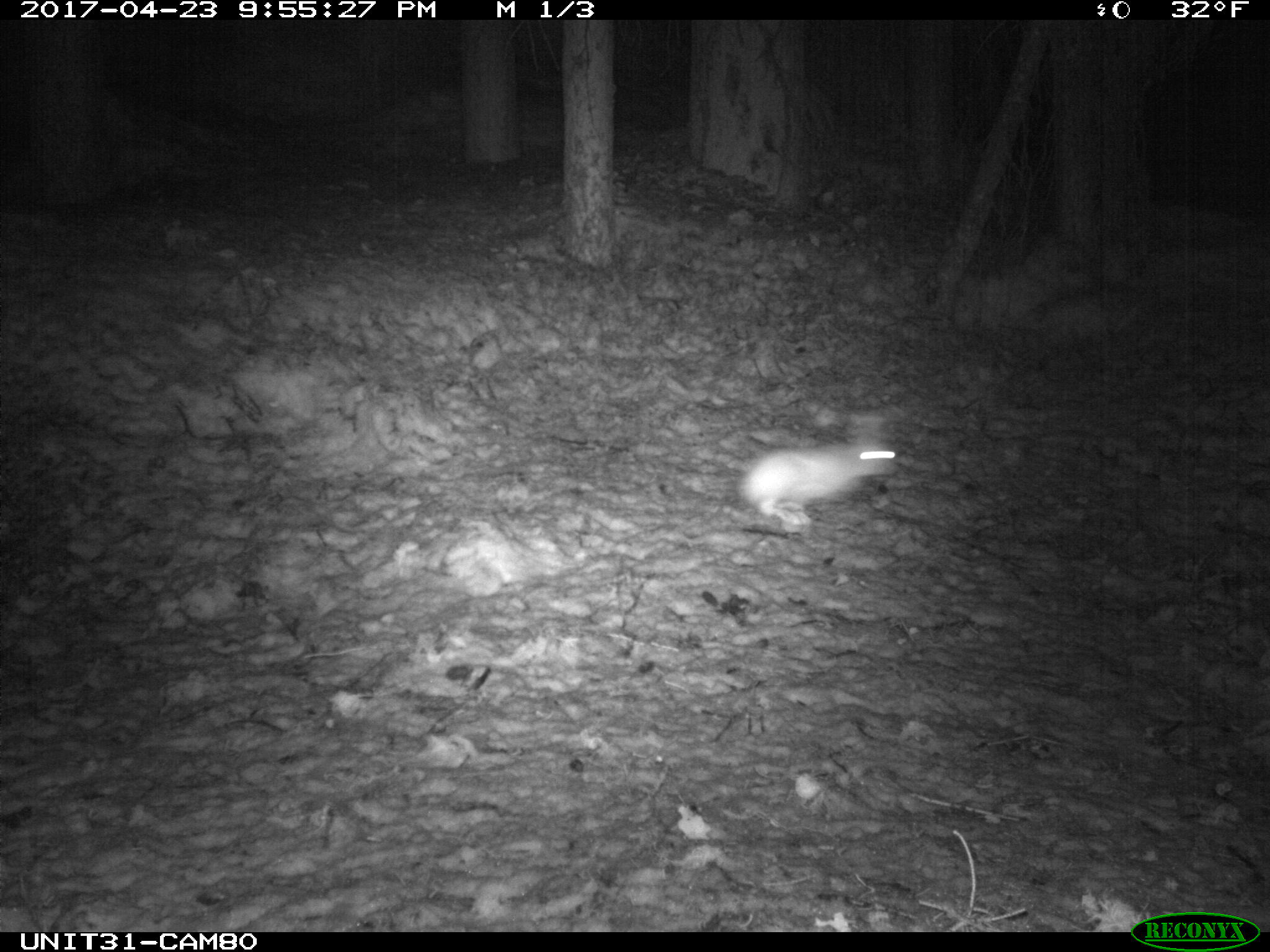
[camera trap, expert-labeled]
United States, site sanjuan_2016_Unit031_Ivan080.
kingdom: Animalia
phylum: Chordata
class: Mammalia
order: Lagomorpha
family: Leporidae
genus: Lepus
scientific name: Lepus americanus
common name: snowshoe hare